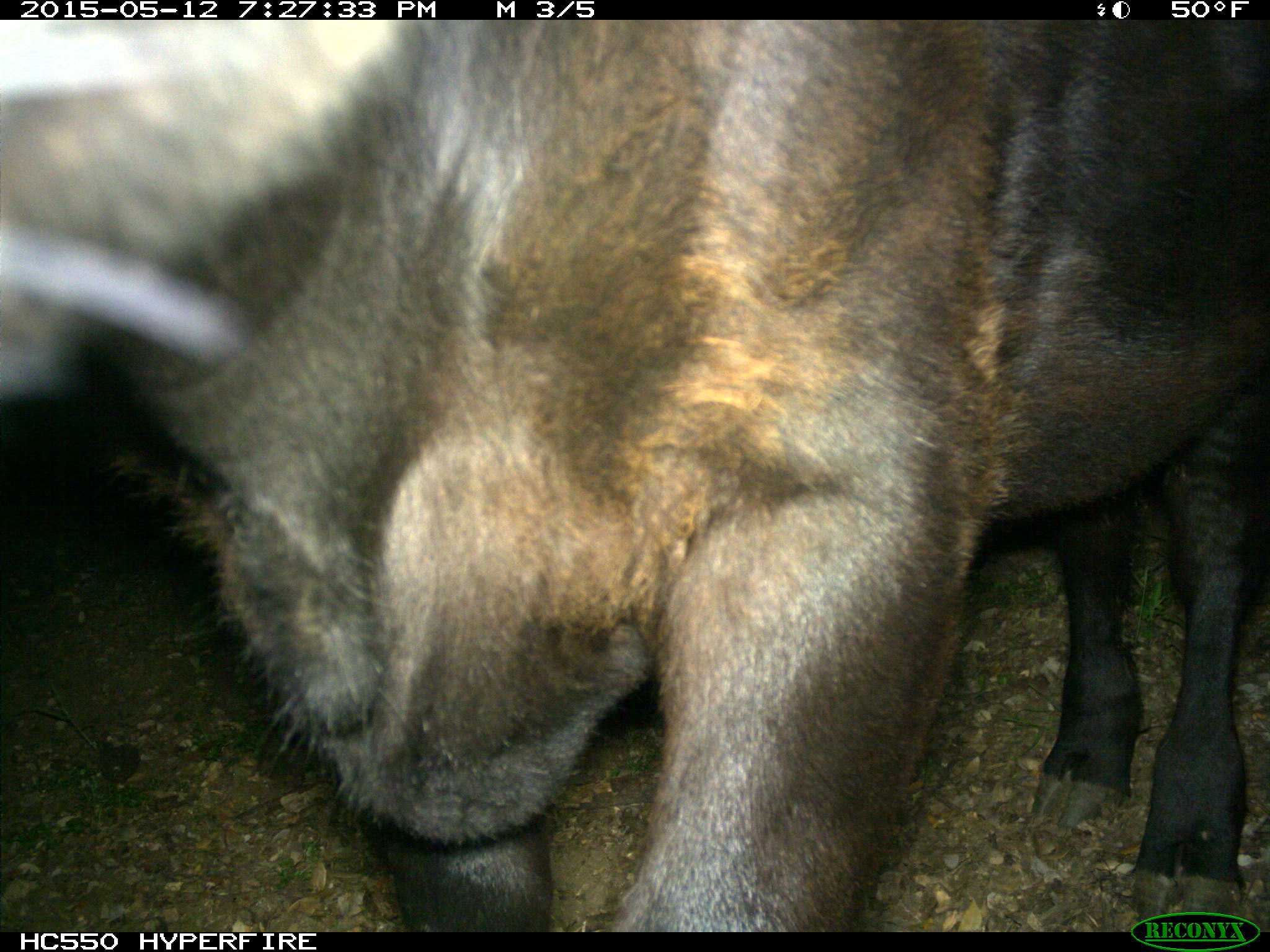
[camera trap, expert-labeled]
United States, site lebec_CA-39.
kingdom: Animalia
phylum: Chordata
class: Mammalia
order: Artiodactyla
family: Bovidae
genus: Bos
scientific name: Bos taurus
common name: domestic cow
Bos taurus (domestic cow).